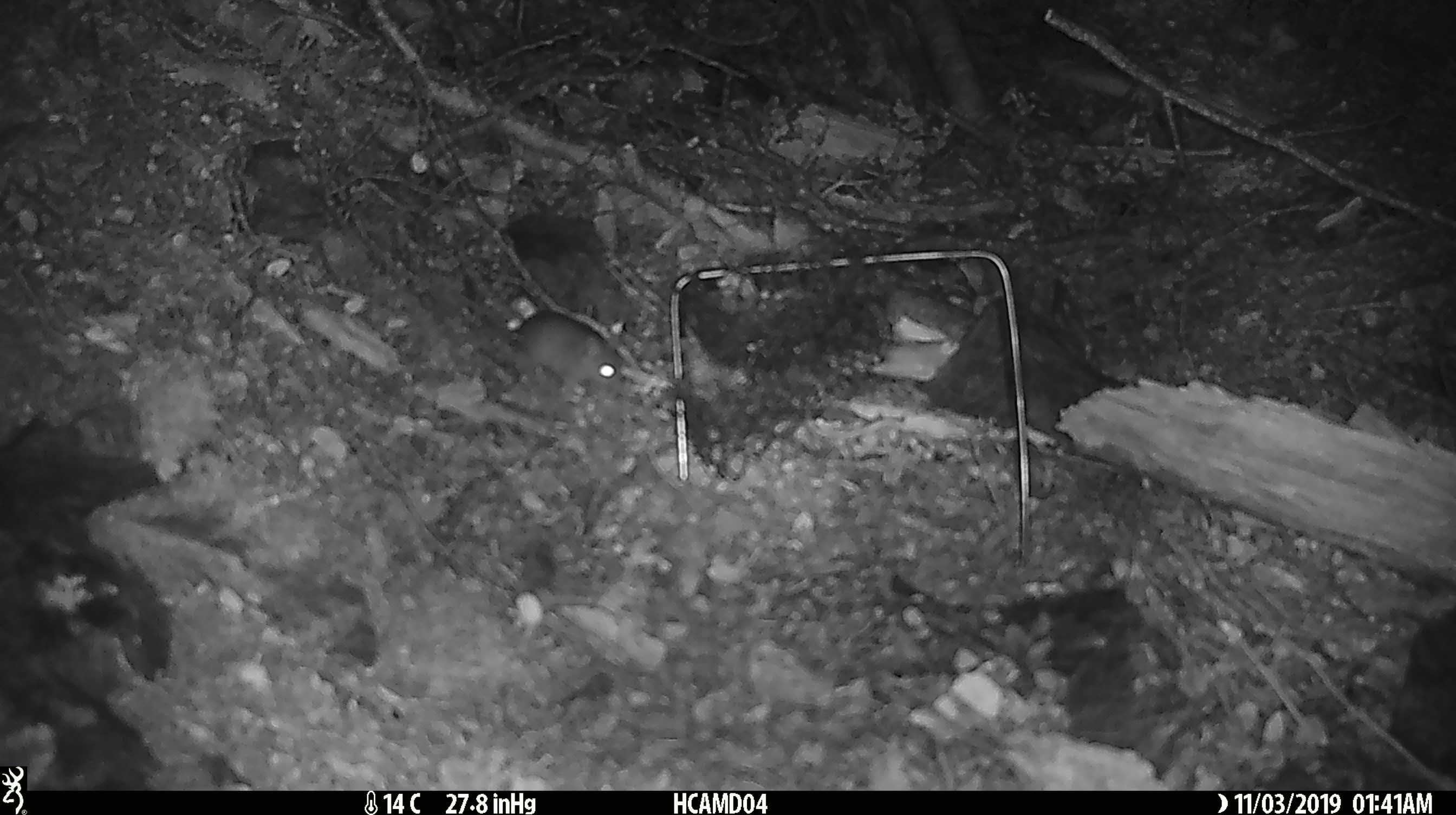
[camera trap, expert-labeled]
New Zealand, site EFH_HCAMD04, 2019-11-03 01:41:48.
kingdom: Animalia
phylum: Chordata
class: Mammalia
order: Rodentia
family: Muridae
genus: Mus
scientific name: Mus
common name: mouse